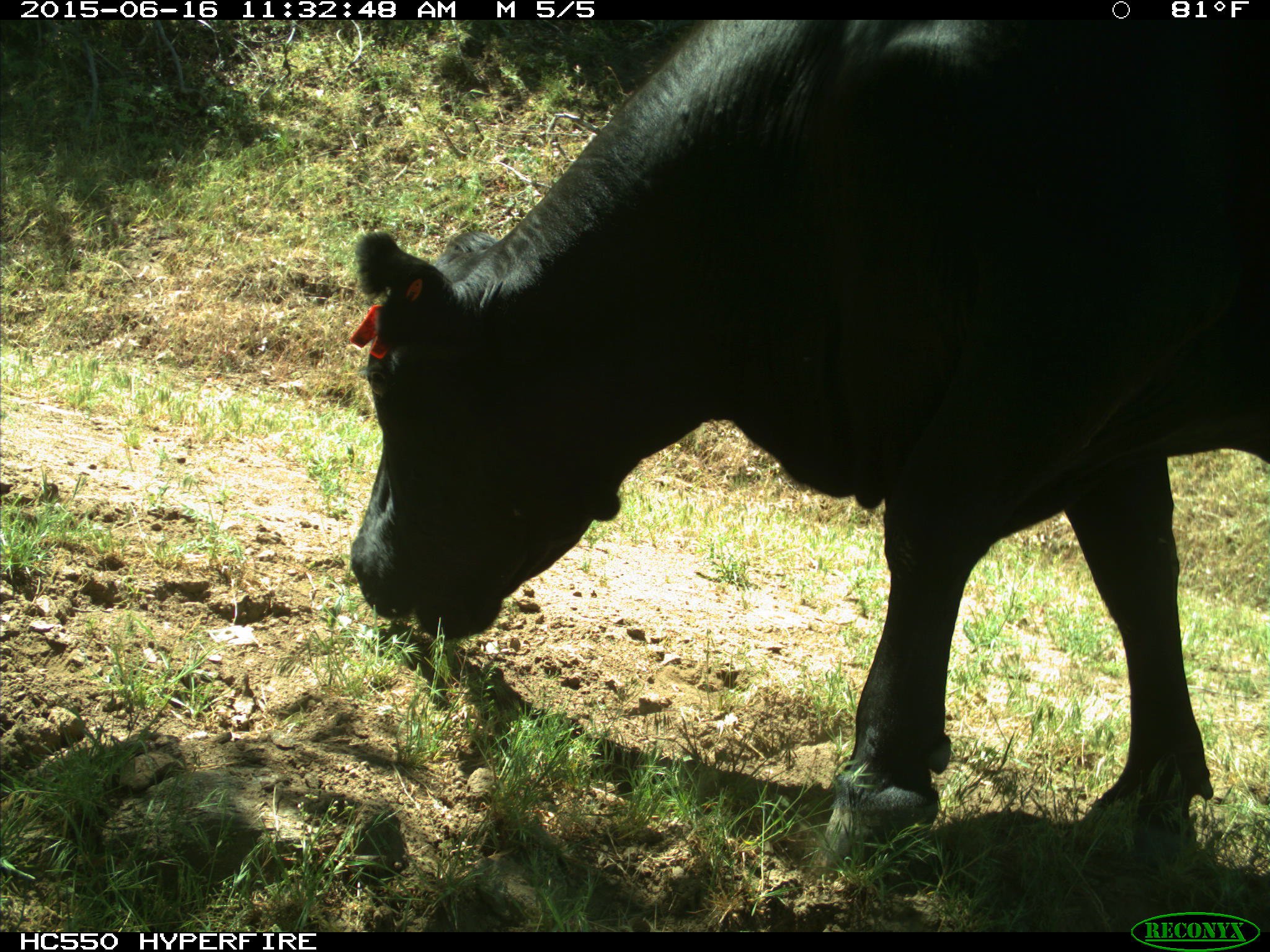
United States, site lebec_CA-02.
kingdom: Animalia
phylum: Chordata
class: Mammalia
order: Artiodactyla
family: Bovidae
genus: Bos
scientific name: Bos taurus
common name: domestic cow